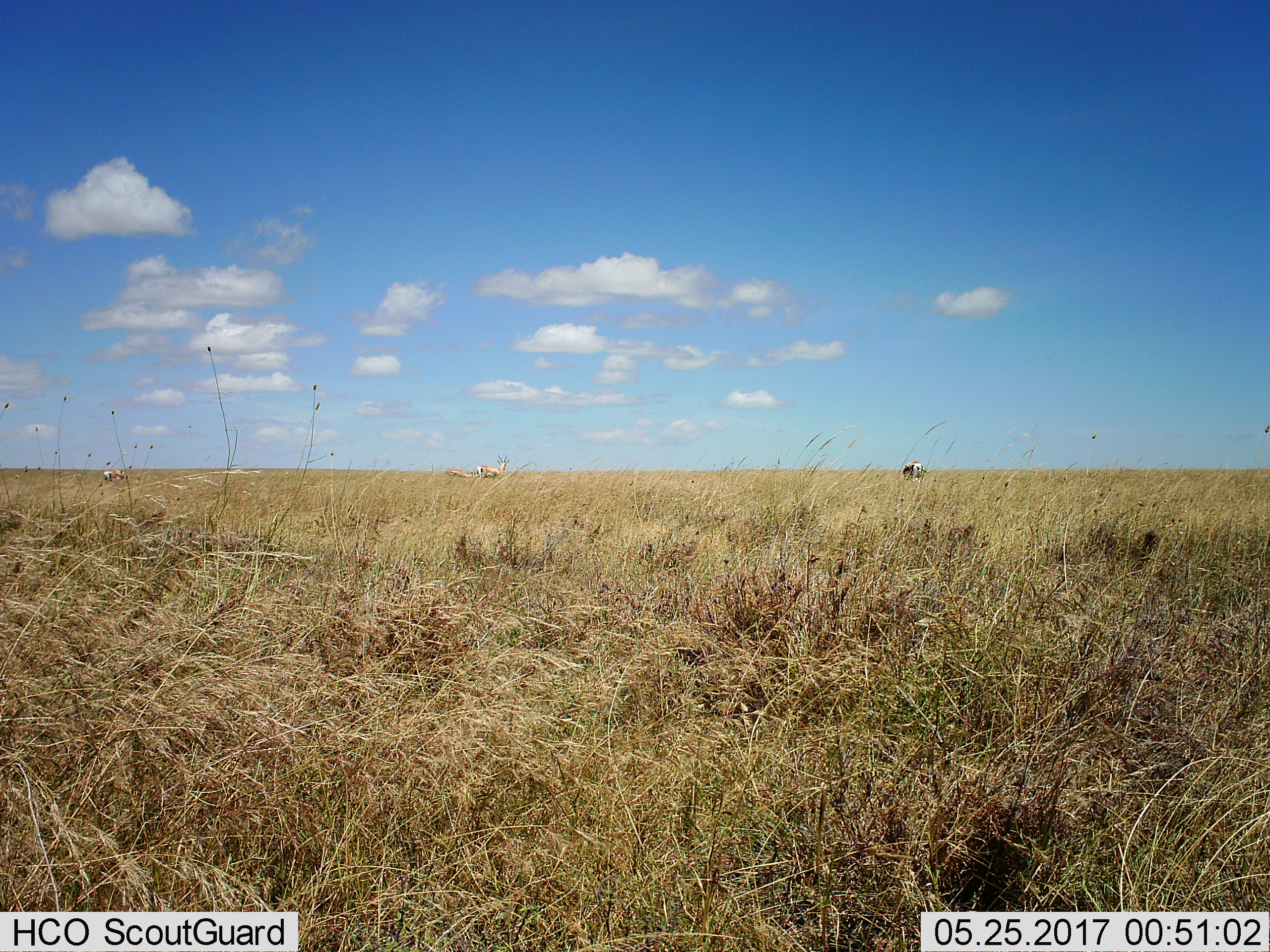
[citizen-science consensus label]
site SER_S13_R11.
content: unidentified animal